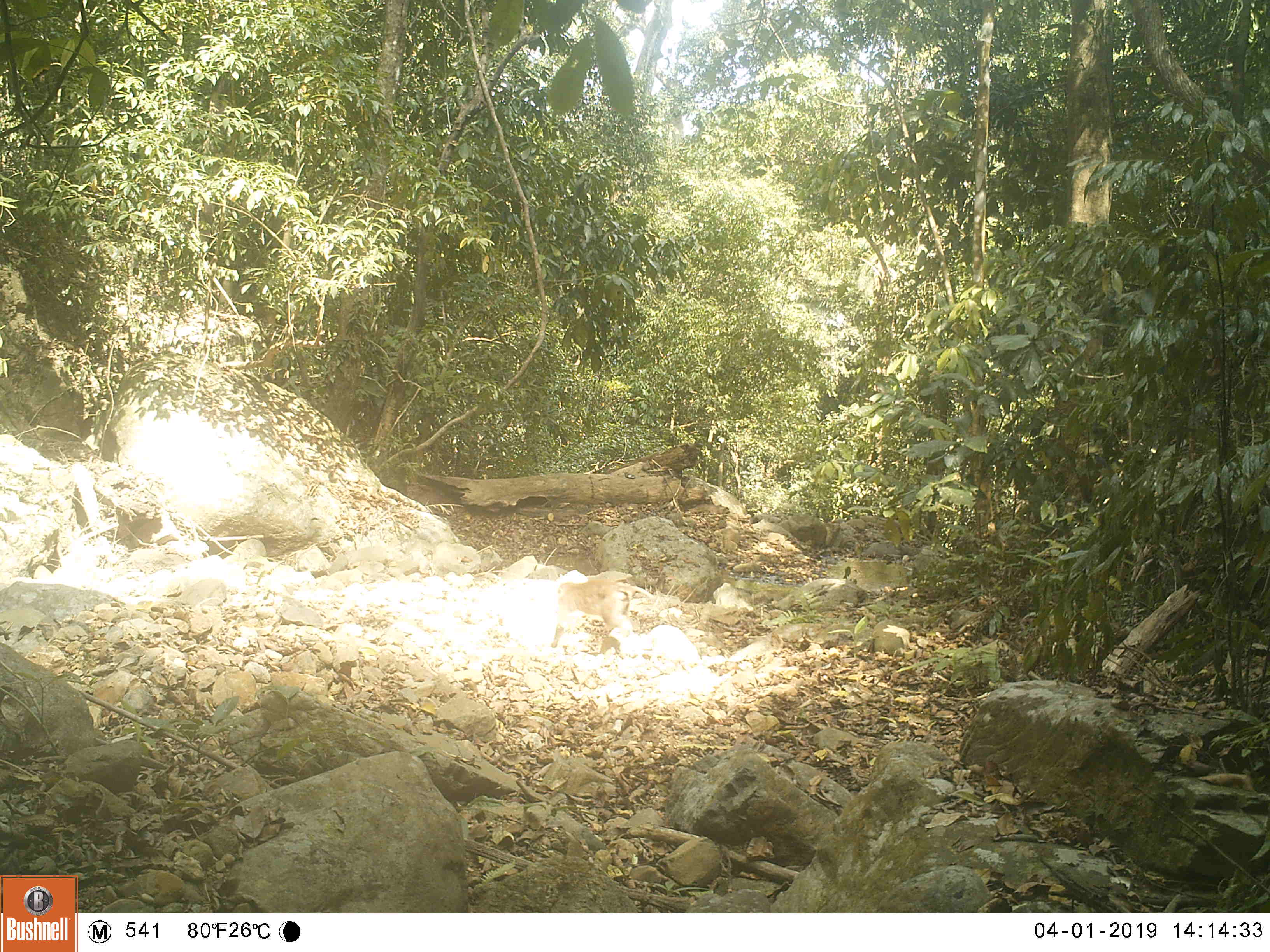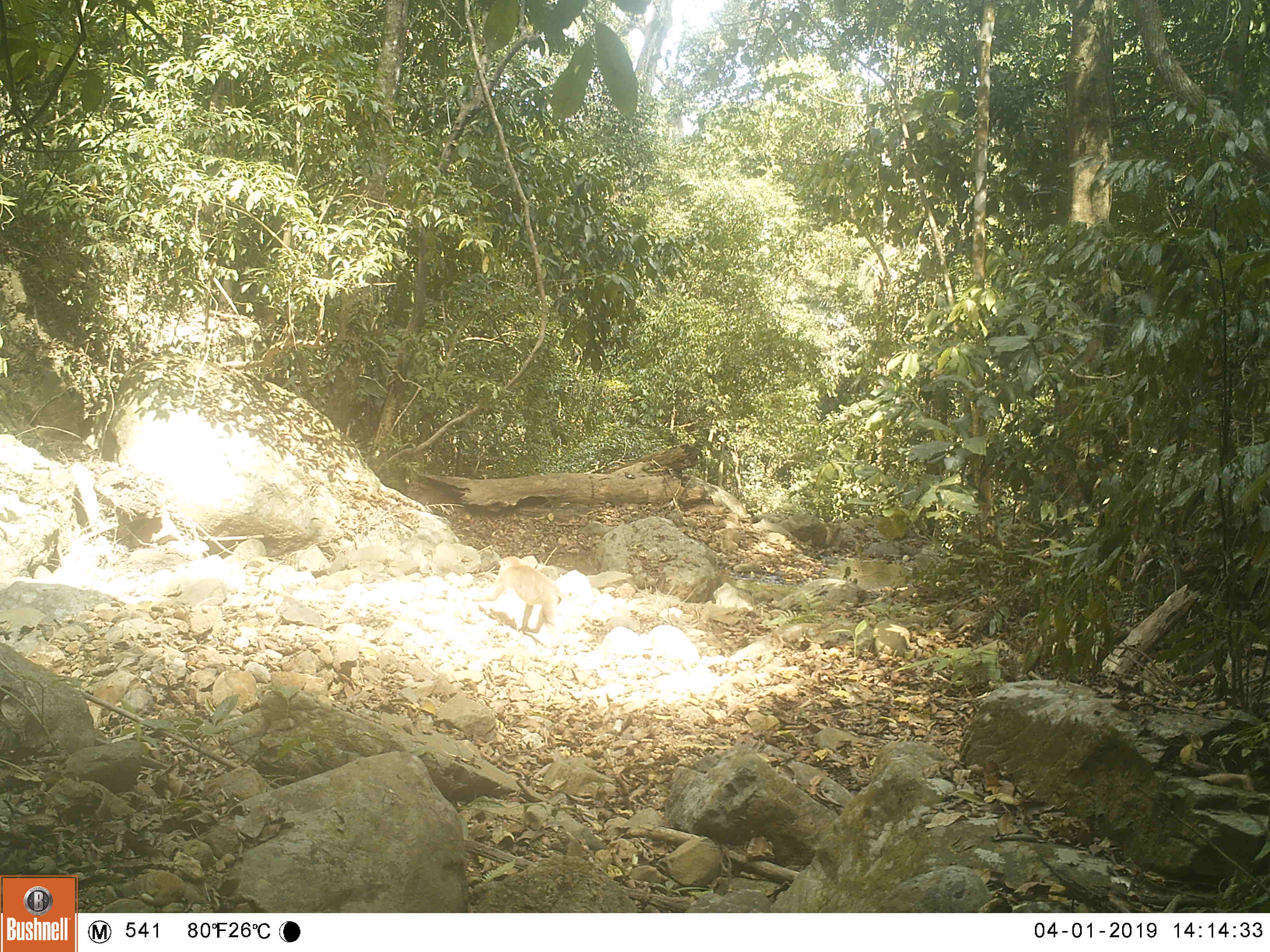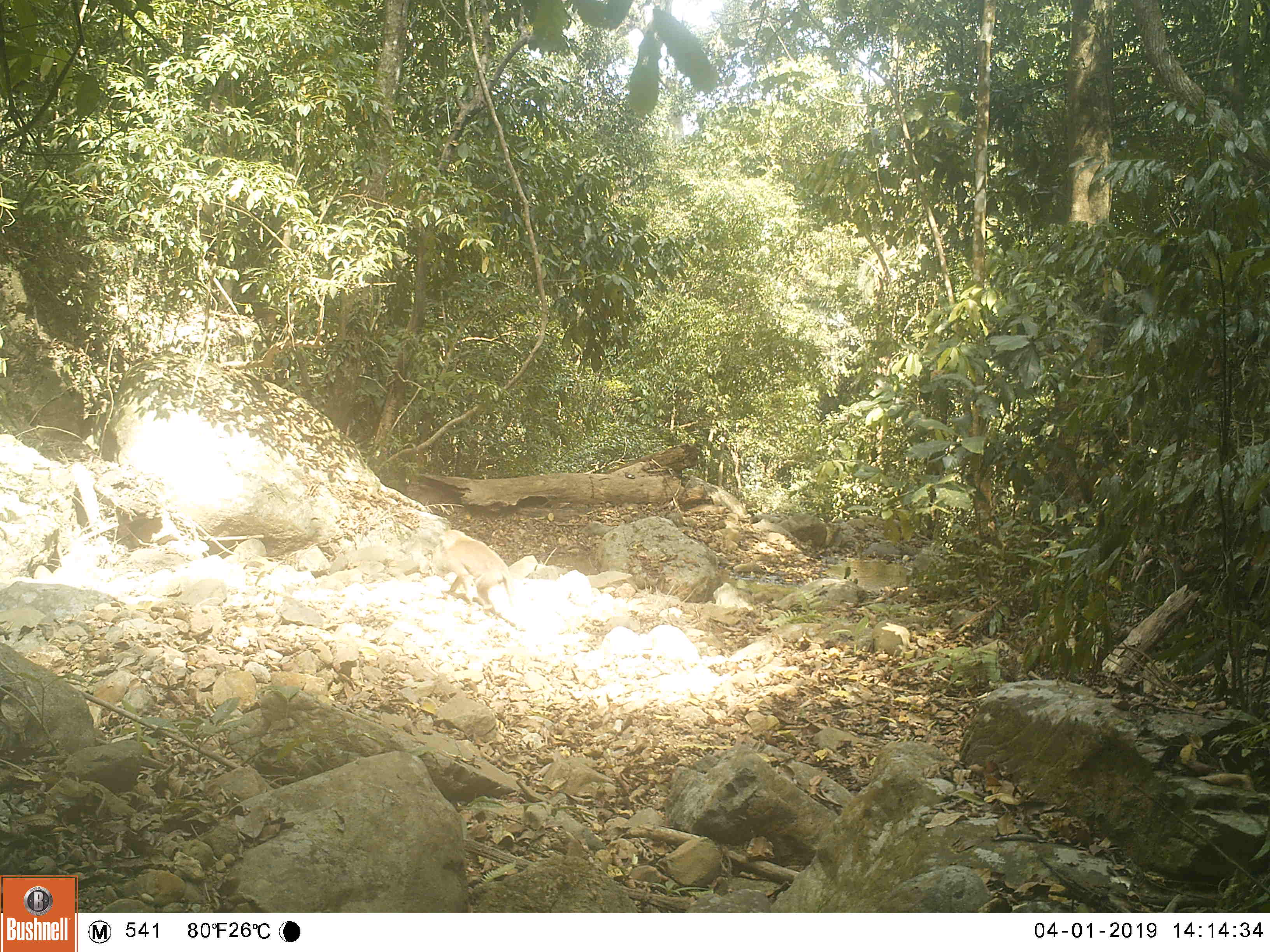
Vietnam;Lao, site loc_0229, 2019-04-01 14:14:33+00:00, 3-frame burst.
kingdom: Animalia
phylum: Chordata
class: Mammalia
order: Primates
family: Cercopithecidae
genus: Macaca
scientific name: Macaca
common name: macaques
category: assam or rhesus macaque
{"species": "assam or rhesus macaque (macaques) (Macaca)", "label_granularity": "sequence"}